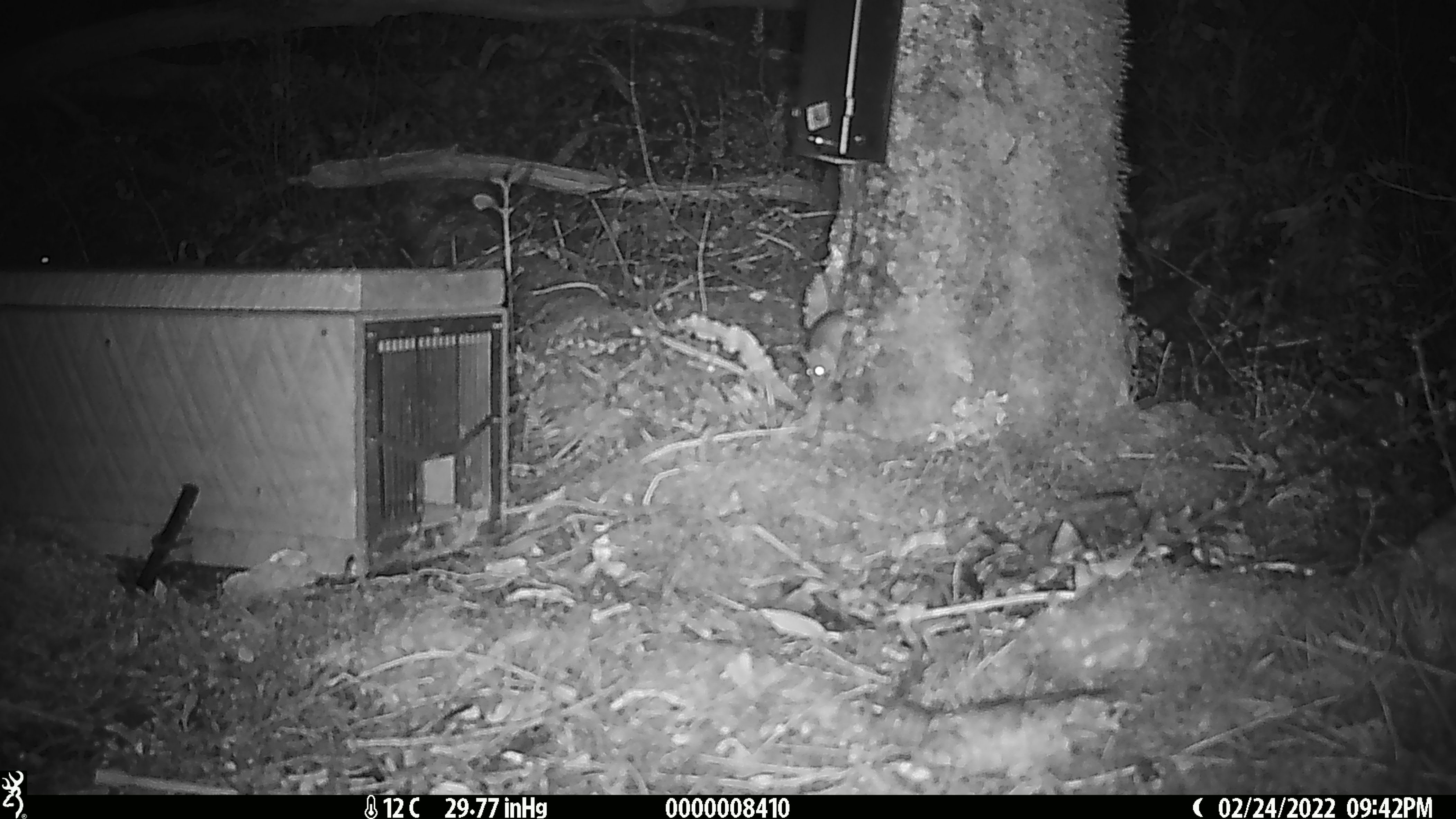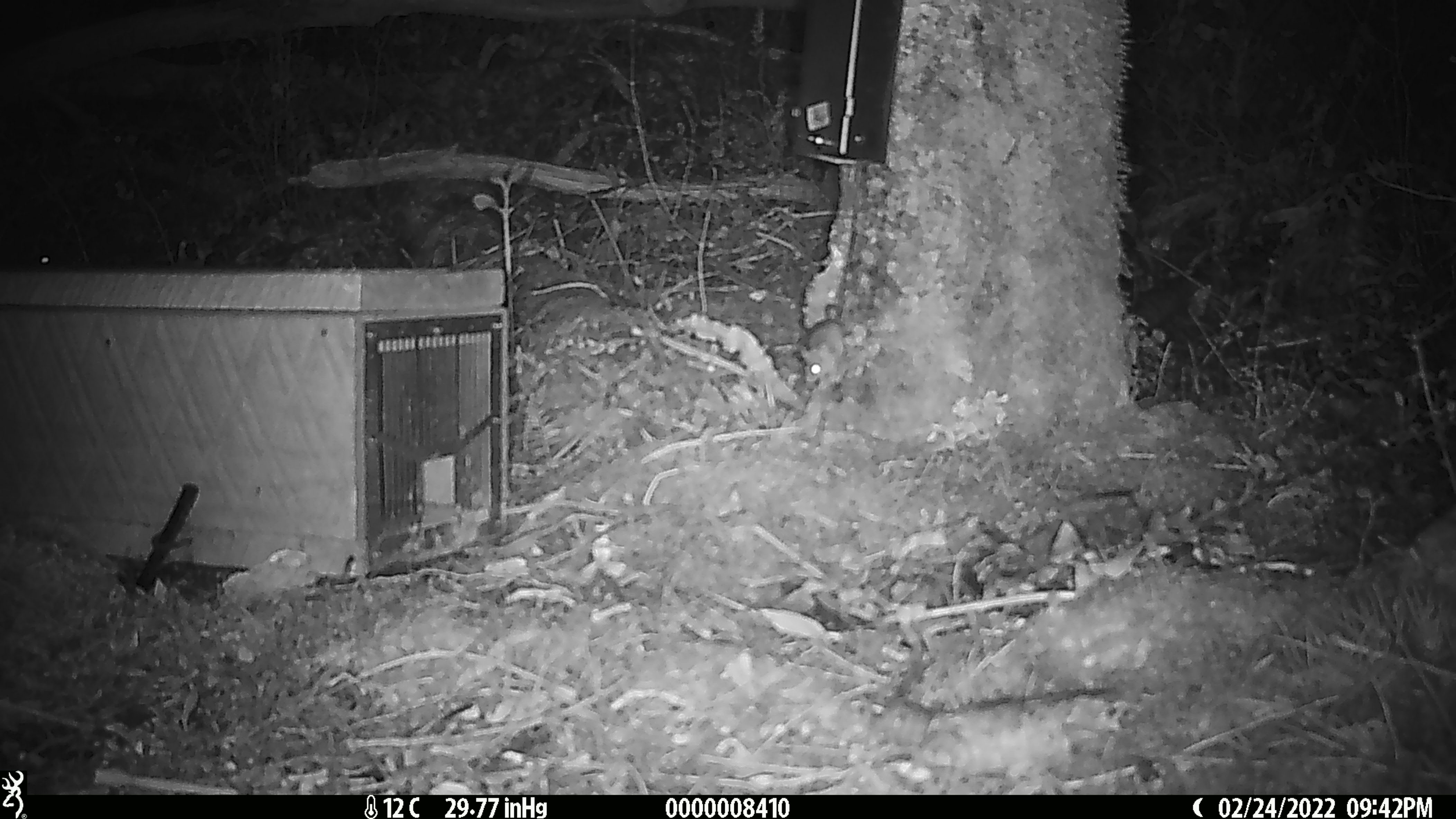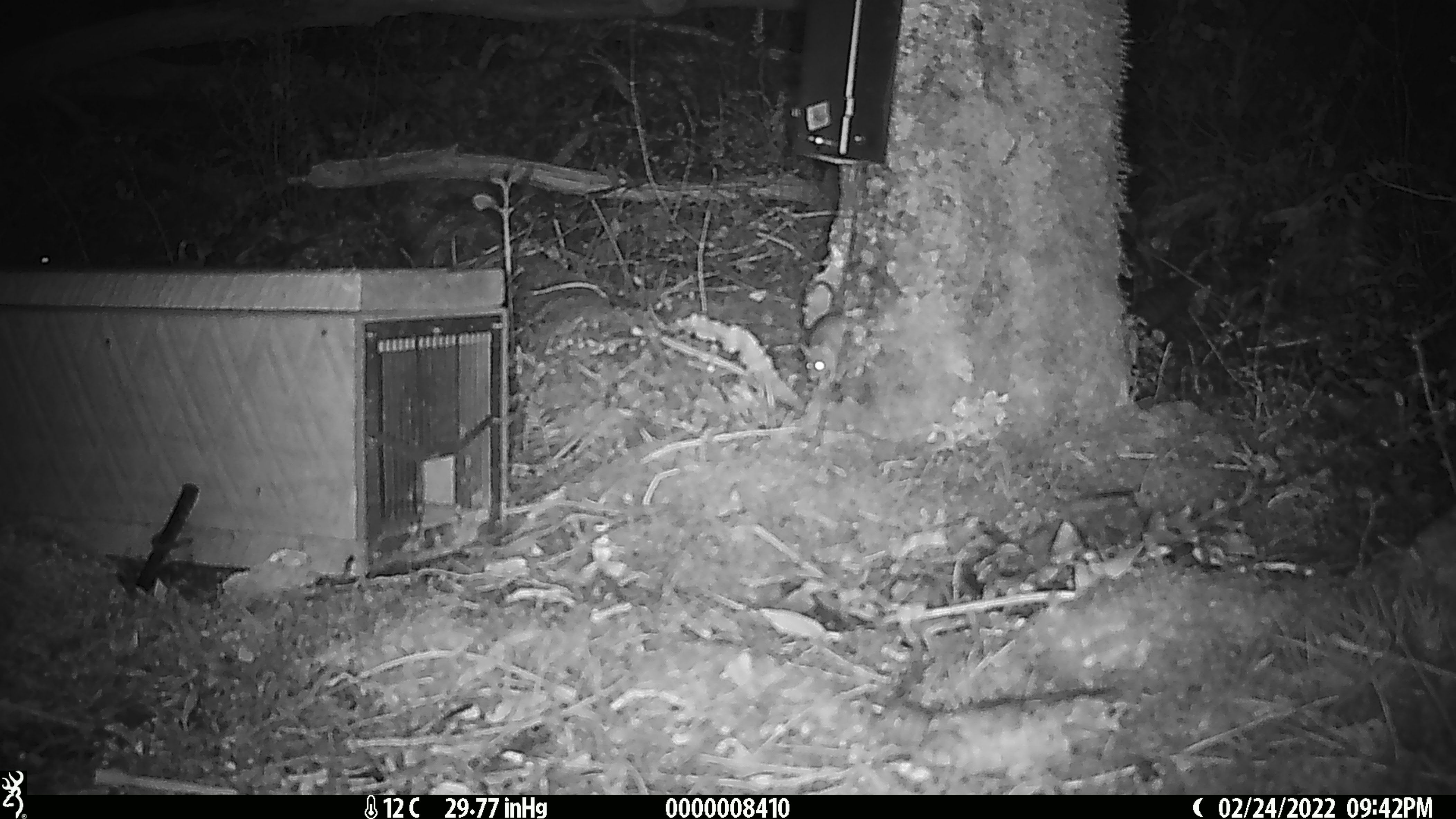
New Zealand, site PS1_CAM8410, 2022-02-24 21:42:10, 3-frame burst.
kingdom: Animalia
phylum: Chordata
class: Mammalia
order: Rodentia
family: Muridae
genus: Mus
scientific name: Mus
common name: mouse